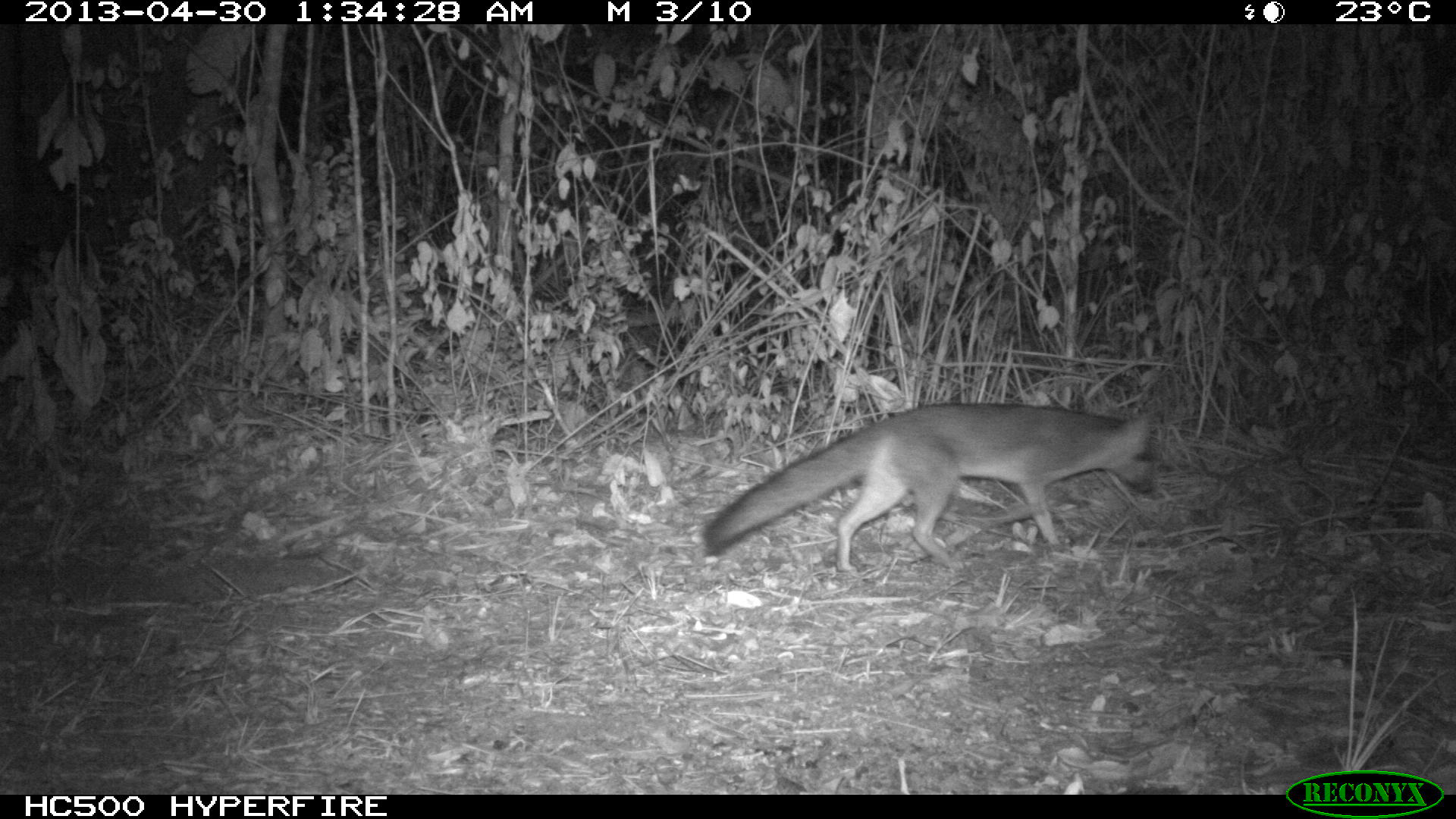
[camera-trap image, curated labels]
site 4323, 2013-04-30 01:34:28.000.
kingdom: Animalia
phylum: Chordata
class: Mammalia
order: Carnivora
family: Canidae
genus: Urocyon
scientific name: Urocyon cinereoargenteus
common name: gray fox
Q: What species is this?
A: Urocyon cinereoargenteus (gray fox).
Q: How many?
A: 1.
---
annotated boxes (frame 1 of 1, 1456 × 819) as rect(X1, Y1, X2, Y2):
urocyon cinereoargenteus: rect(702, 400, 1156, 574)